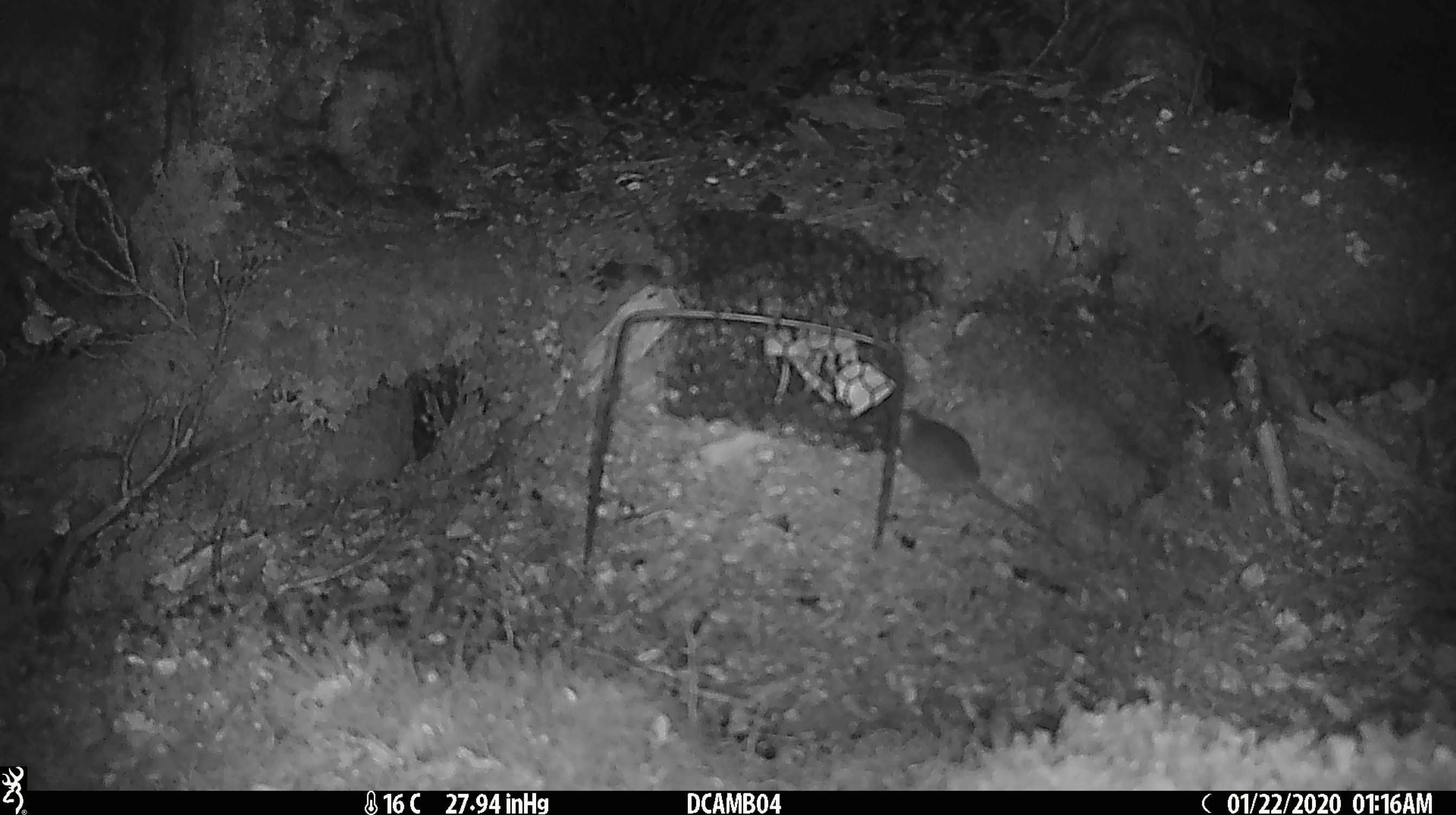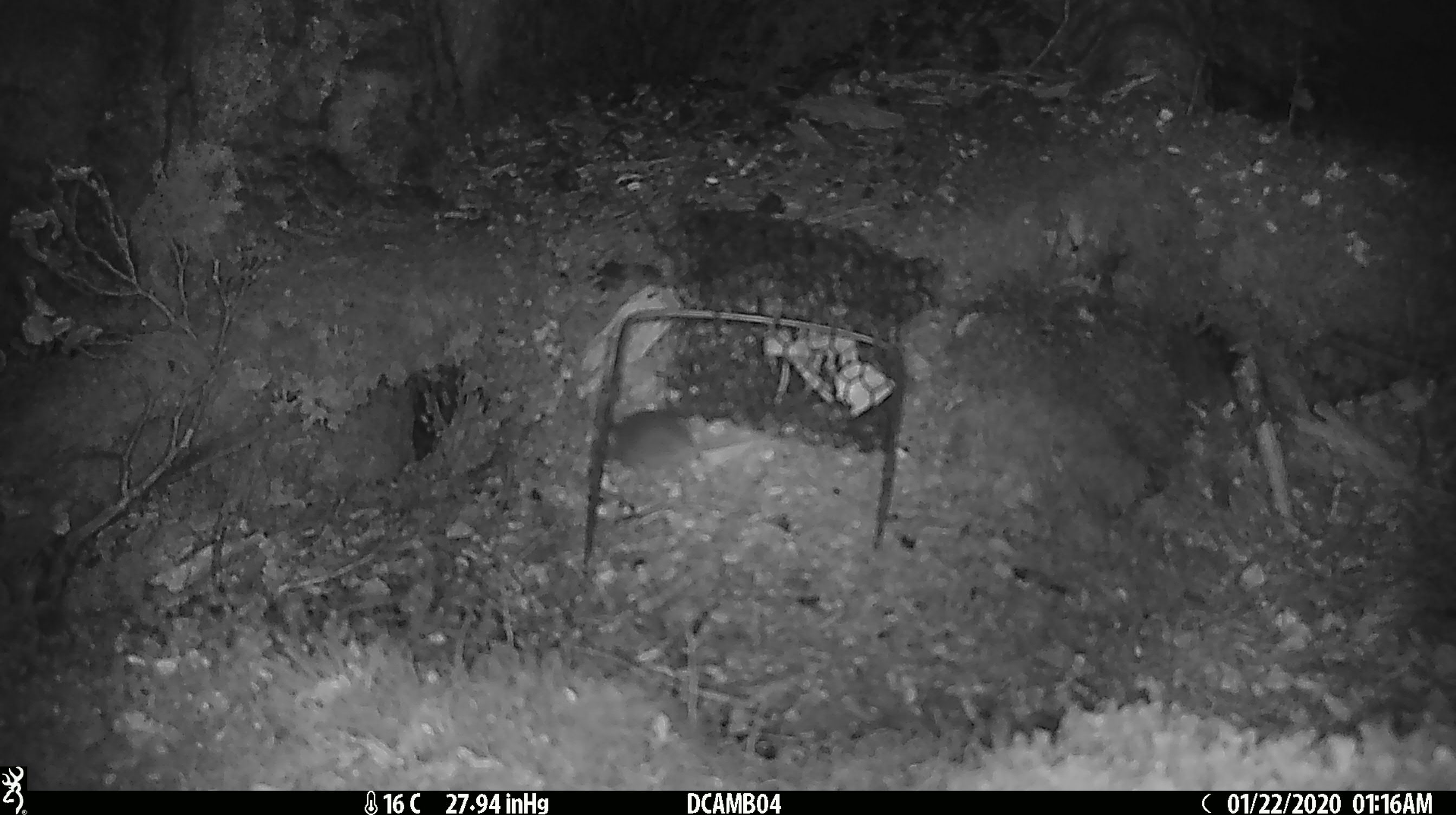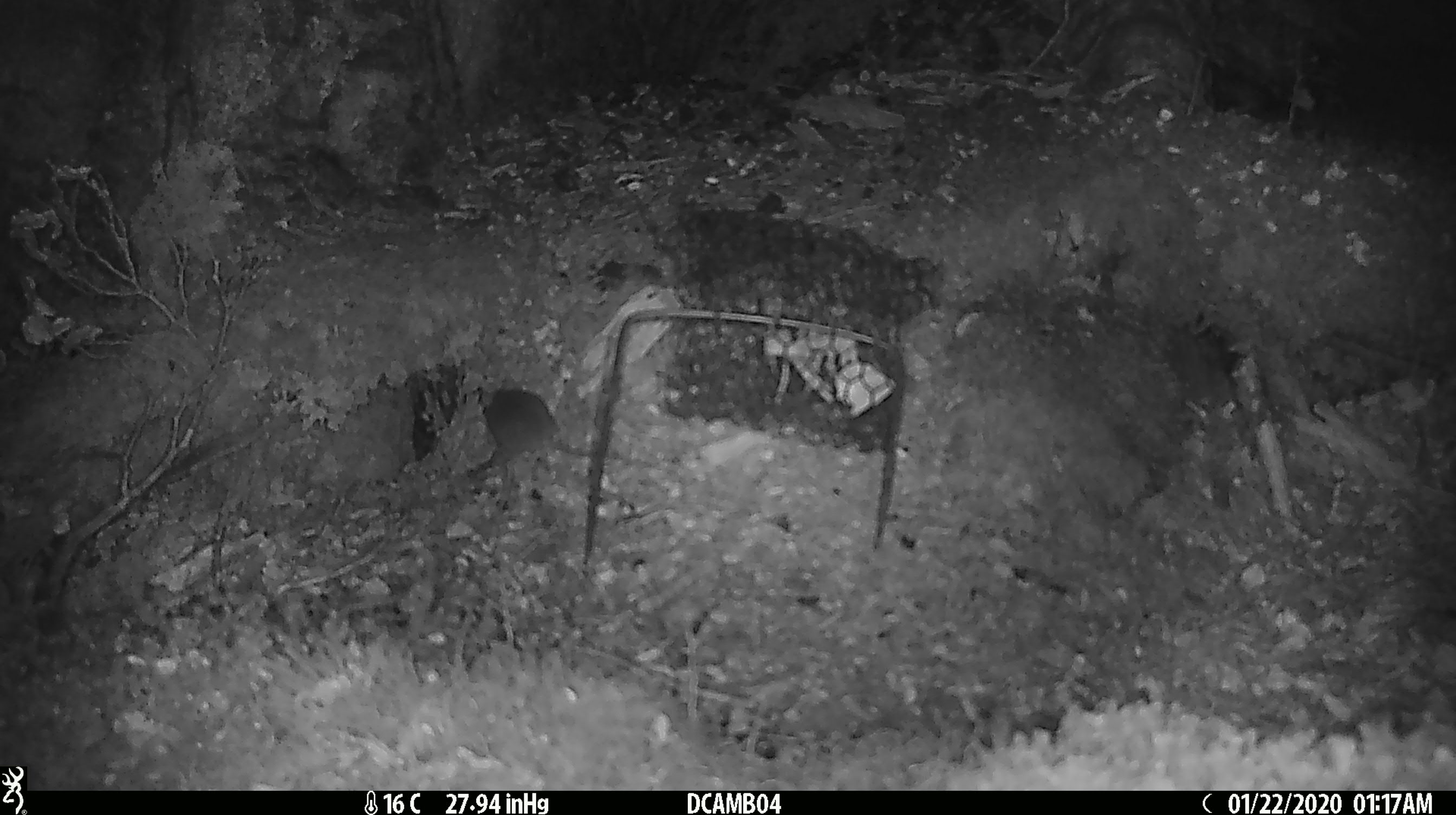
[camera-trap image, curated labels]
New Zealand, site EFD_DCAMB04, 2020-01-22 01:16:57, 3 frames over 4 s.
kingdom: Animalia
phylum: Chordata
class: Mammalia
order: Rodentia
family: Muridae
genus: Mus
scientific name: Mus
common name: mouse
Mouse (Mus).